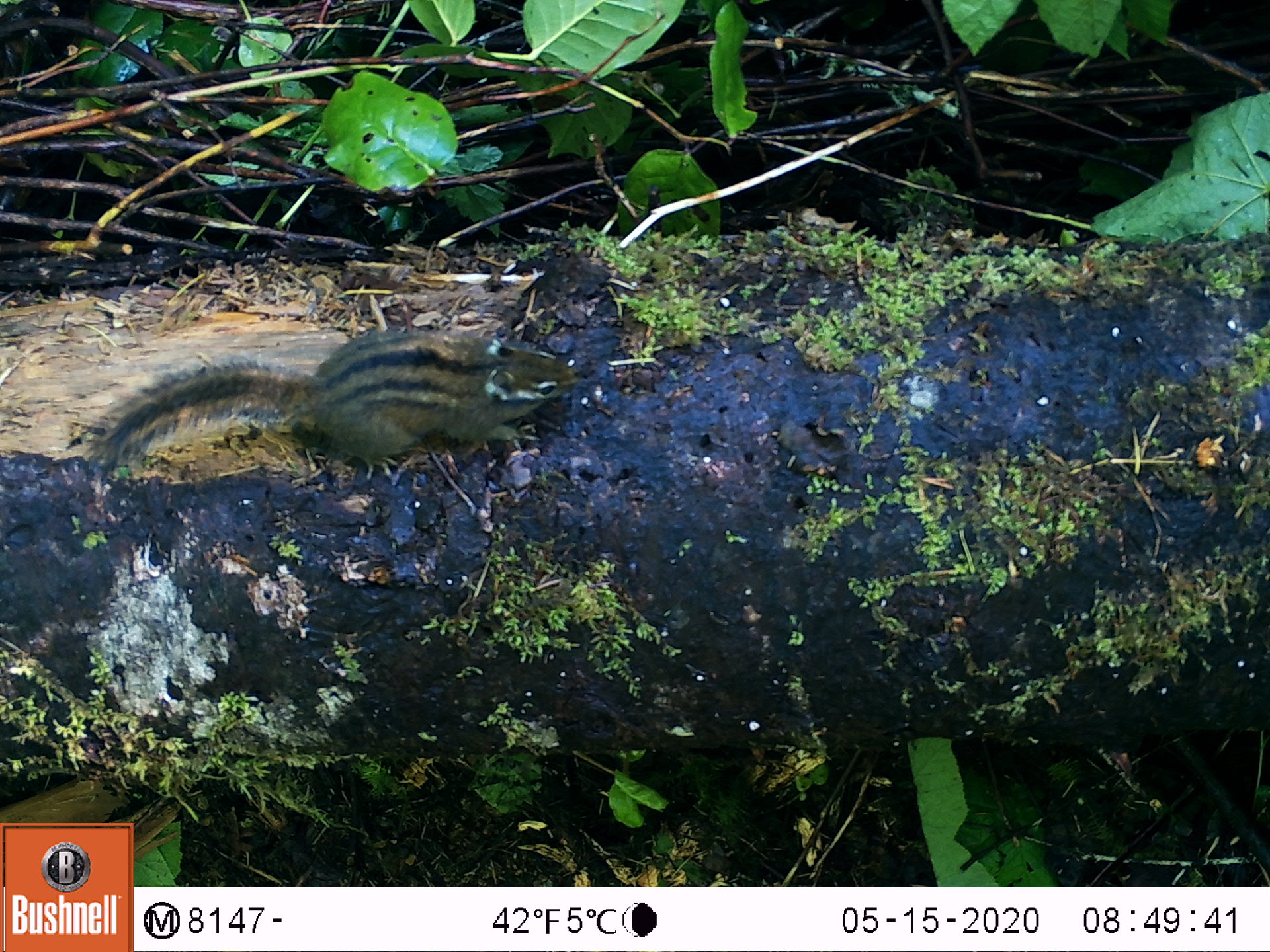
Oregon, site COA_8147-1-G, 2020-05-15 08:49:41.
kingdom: Animalia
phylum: Chordata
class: Mammalia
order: Rodentia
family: Sciuridae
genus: Neotamias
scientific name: Neotamias townsendii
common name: townsend's chipmunk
Townsend's chipmunk (Neotamias townsendii).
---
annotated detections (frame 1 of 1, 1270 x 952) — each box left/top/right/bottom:
townsend's chipmunk: 80/322/586/482